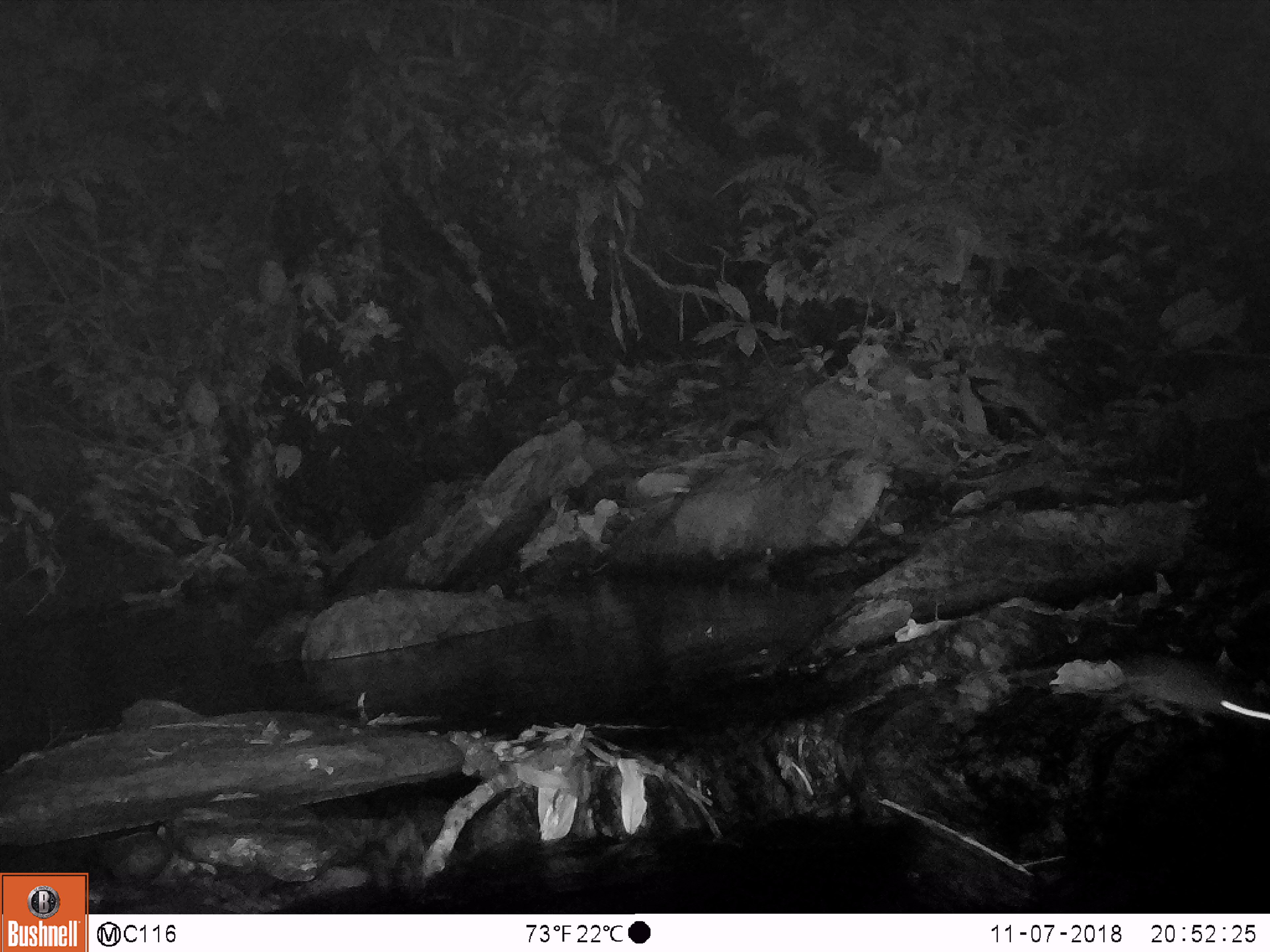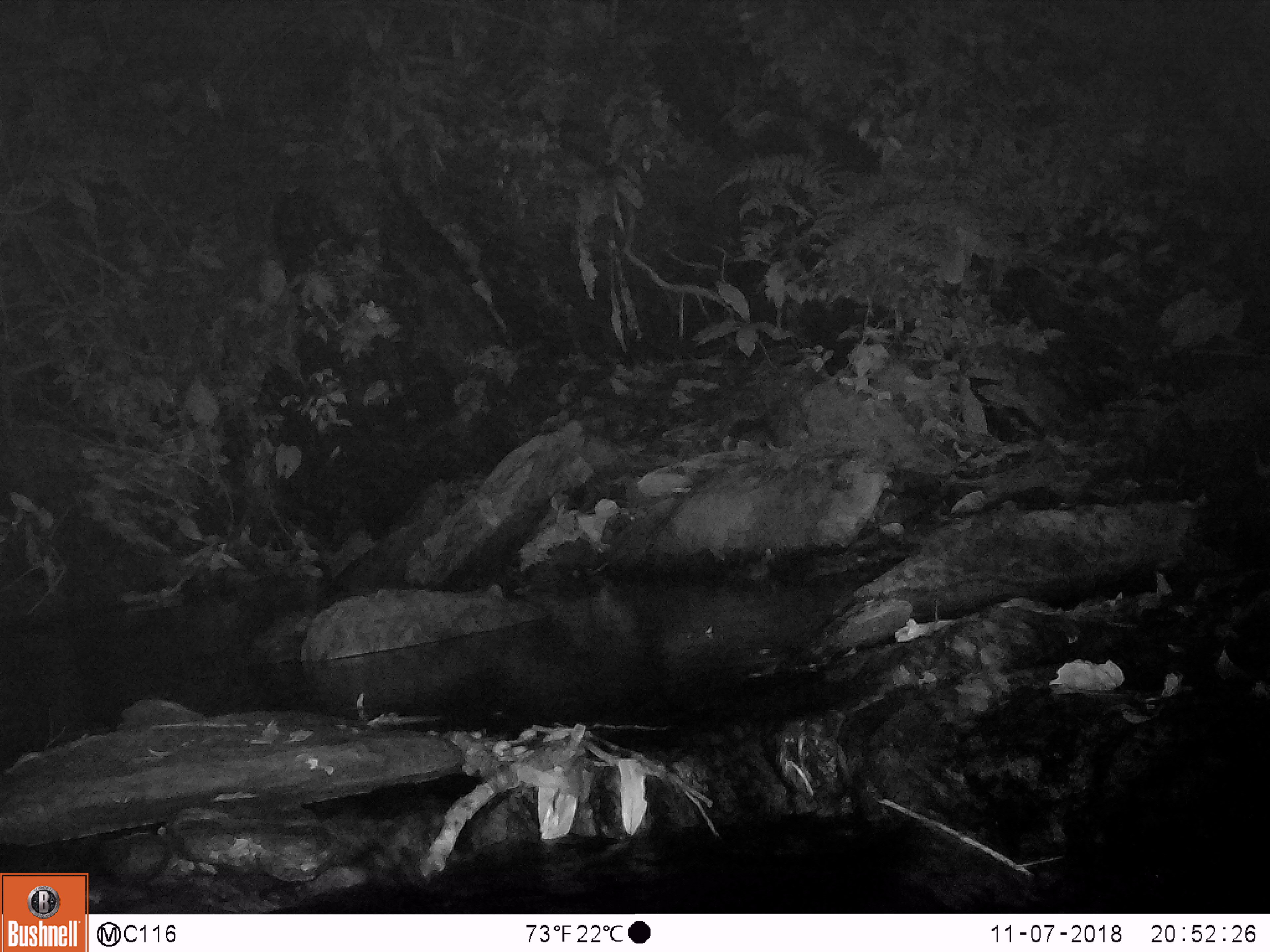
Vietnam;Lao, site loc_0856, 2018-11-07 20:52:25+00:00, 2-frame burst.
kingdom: Animalia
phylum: Chordata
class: Mammalia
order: Rodentia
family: Muridae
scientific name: Muridae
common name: old-world mice and rats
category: unidentified murid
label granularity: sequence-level